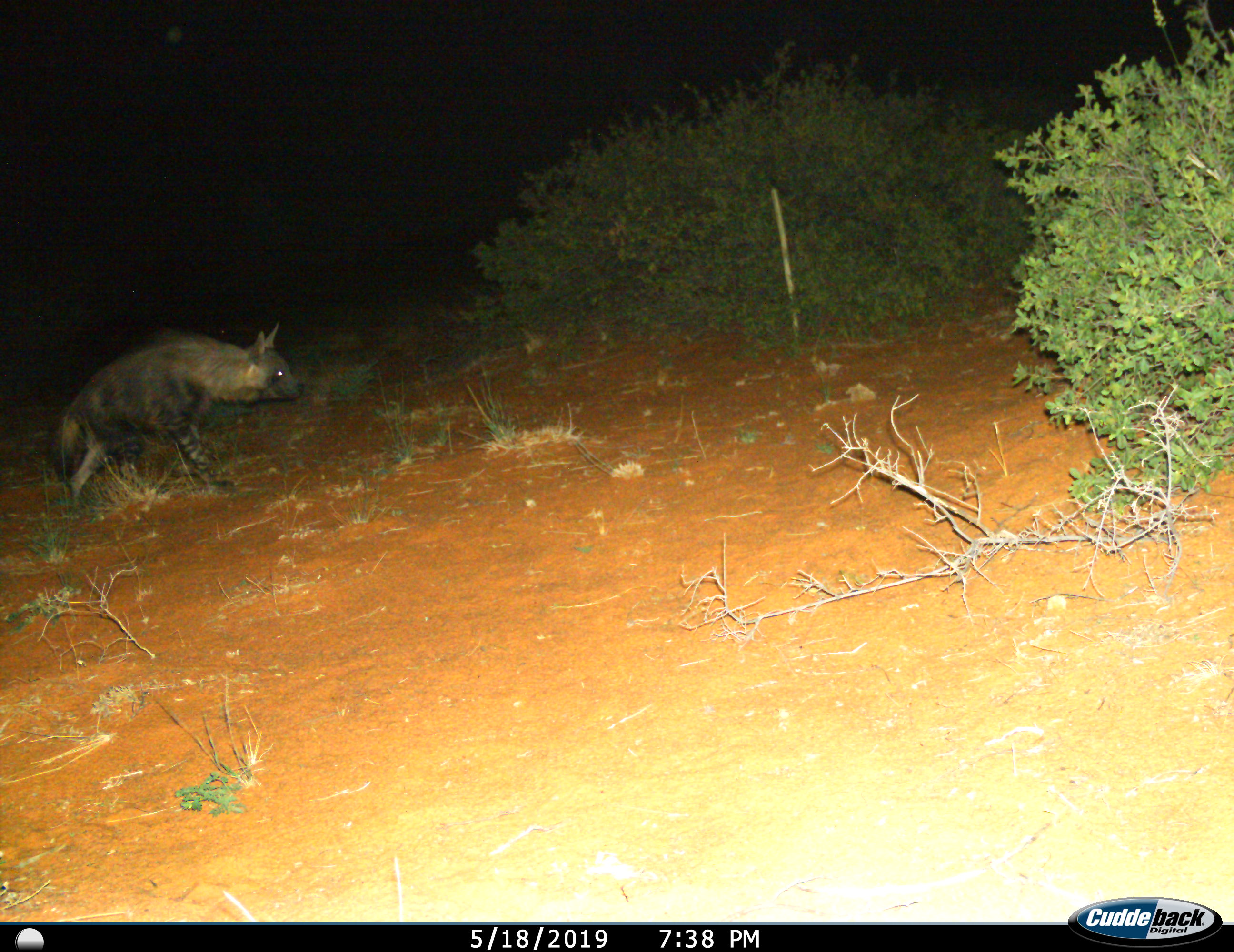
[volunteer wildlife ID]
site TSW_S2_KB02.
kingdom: Animalia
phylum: Chordata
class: Mammalia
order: Carnivora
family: Hyaenidae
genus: Parahyaena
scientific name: Parahyaena brunnea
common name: brown hyena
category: hyenabrown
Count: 1.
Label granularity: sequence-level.